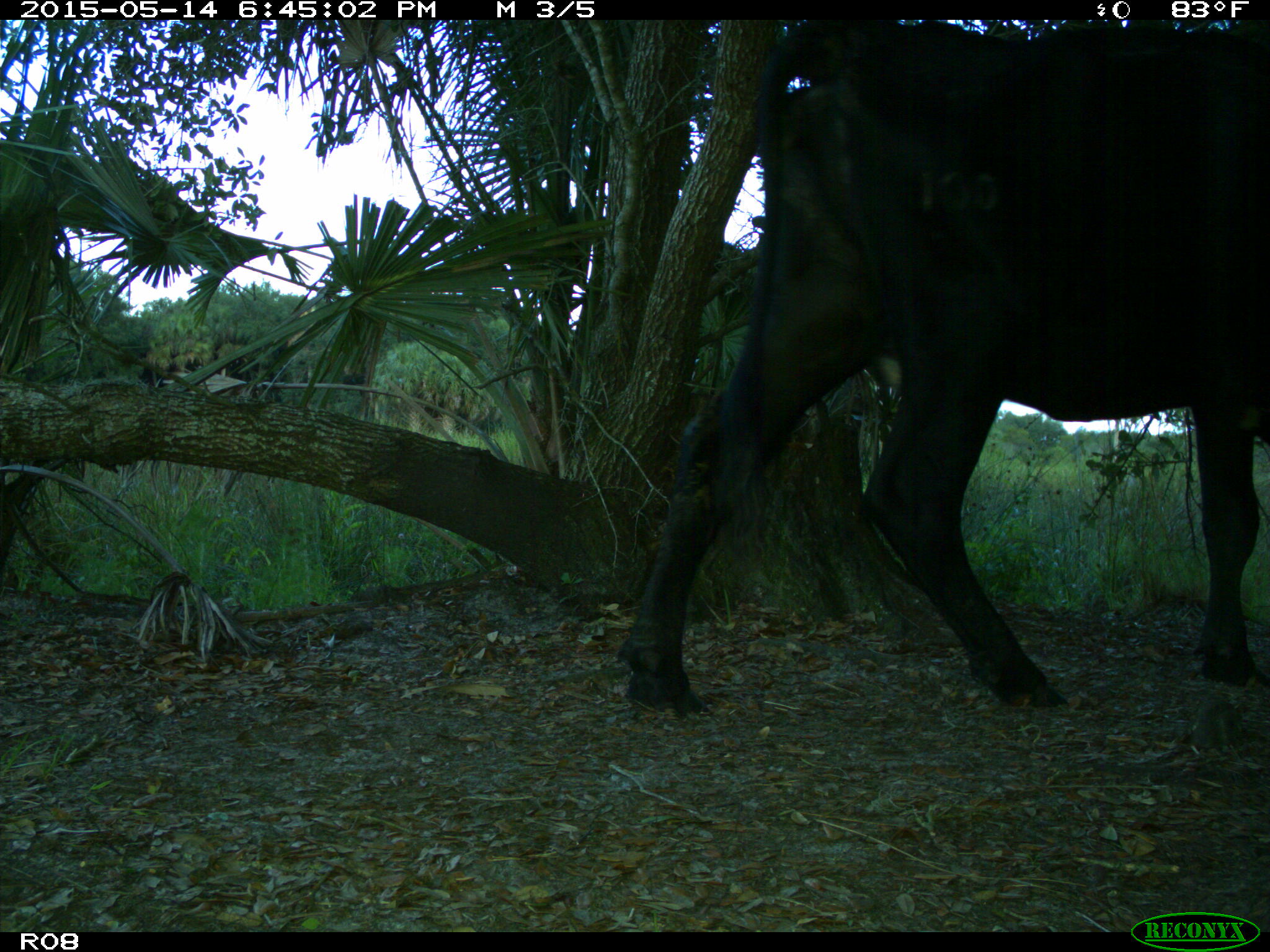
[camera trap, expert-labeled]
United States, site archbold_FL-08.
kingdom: Animalia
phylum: Chordata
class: Mammalia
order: Artiodactyla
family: Bovidae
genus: Bos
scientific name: Bos taurus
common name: domestic cow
Bos taurus (domestic cow).